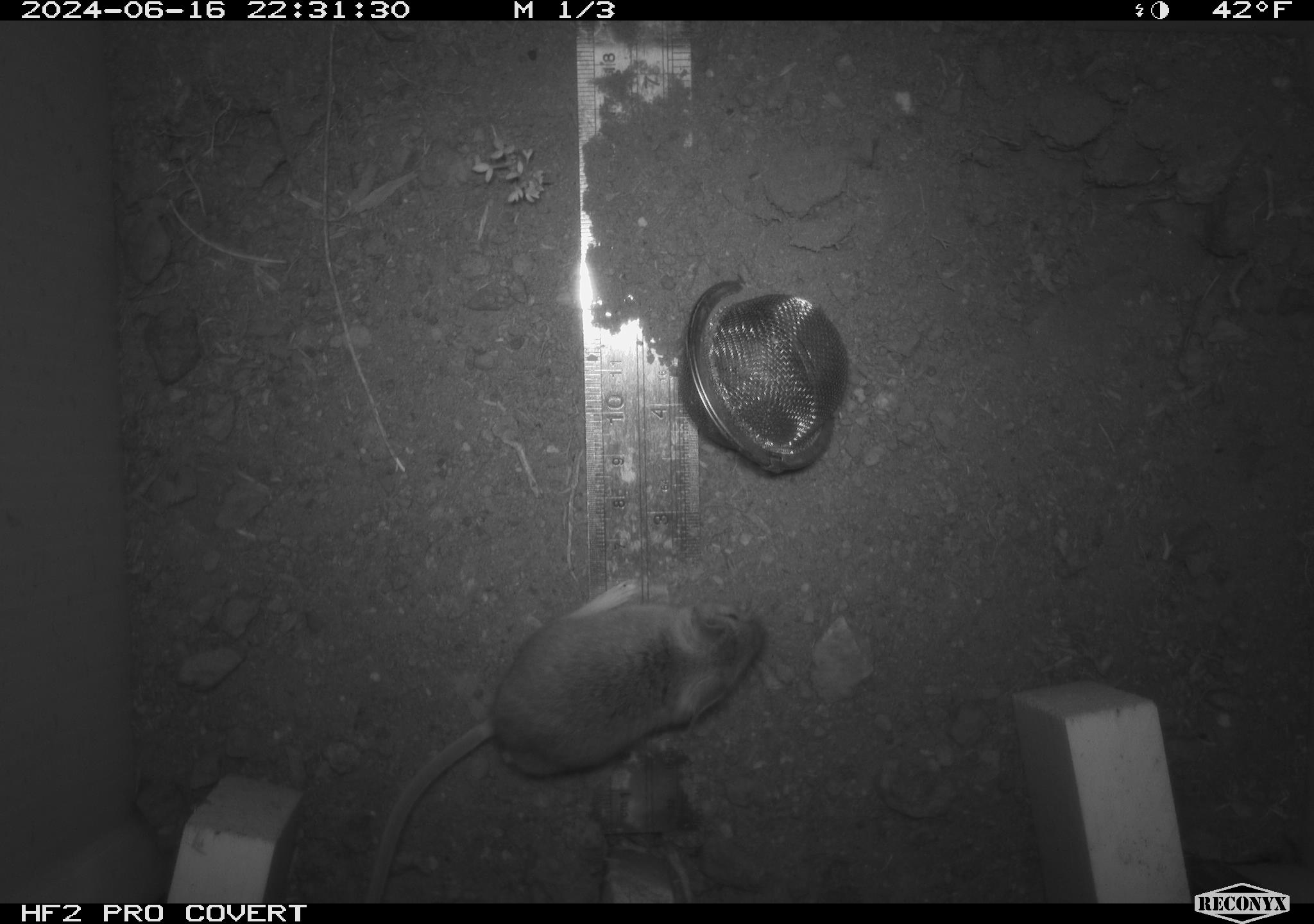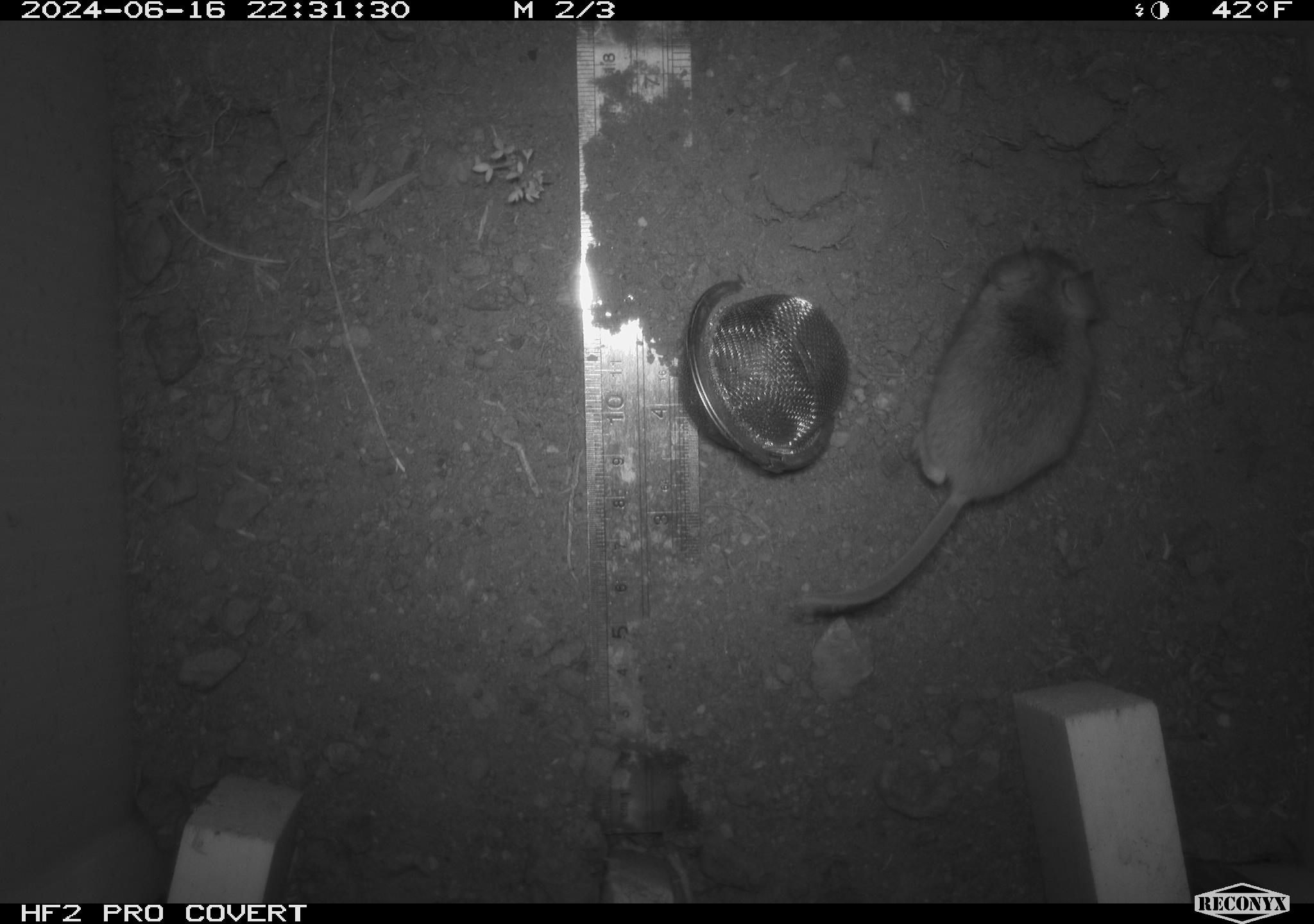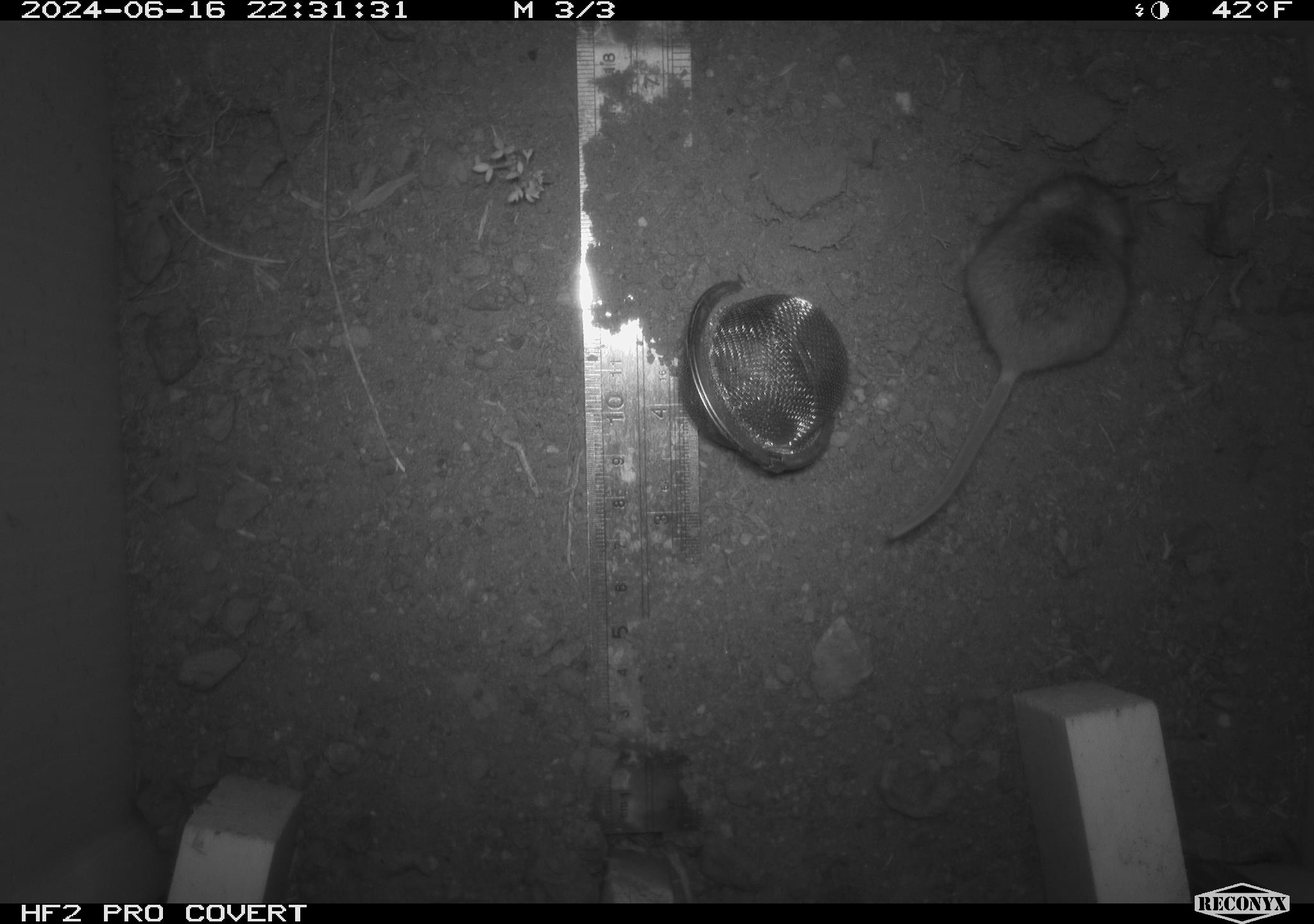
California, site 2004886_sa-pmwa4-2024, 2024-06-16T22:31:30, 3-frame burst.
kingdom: Animalia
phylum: Chordata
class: Mammalia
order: Rodentia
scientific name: Rodentia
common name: mouse species